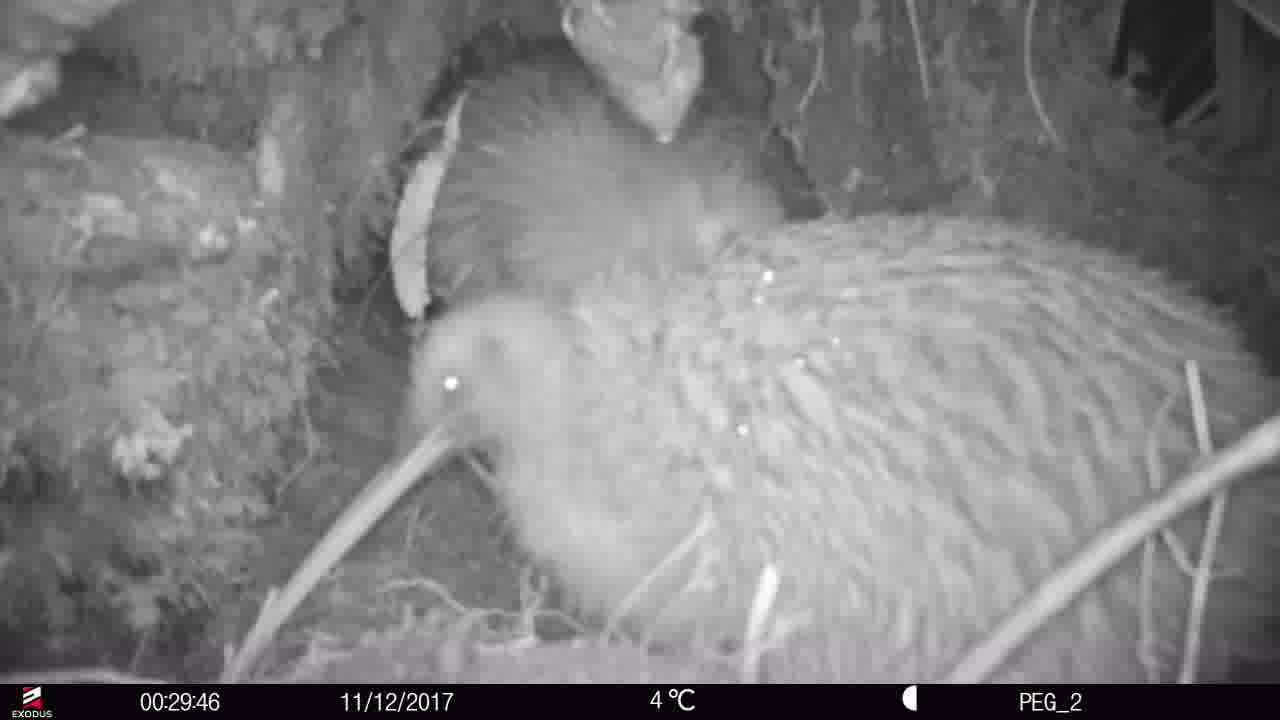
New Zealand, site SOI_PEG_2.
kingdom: Animalia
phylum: Chordata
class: Aves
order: Apterygiformes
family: Apterygidae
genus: Apteryx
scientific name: Apteryx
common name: kiwi